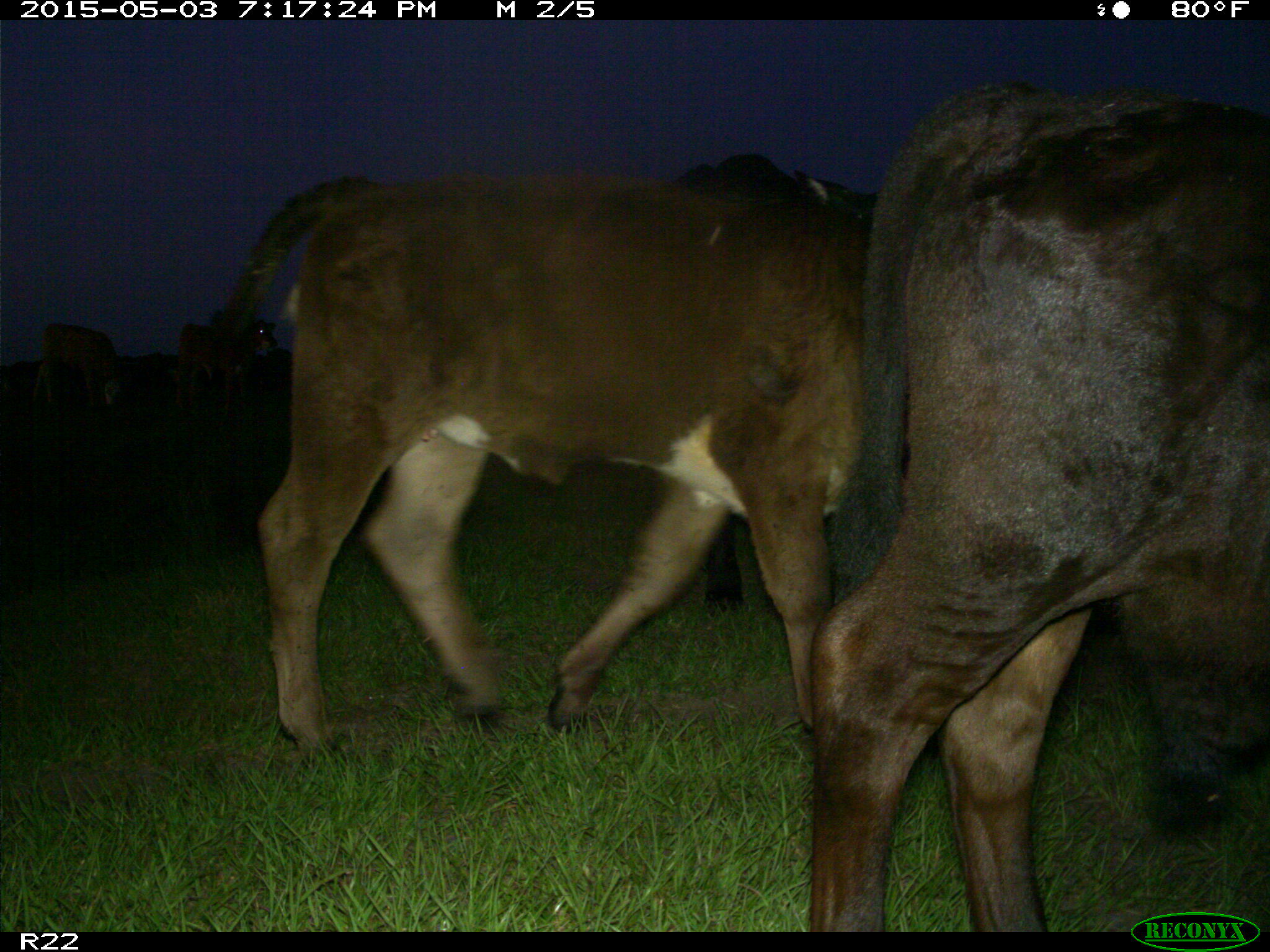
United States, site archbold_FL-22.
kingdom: Animalia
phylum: Chordata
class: Mammalia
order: Artiodactyla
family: Bovidae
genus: Bos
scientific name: Bos taurus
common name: domestic cow